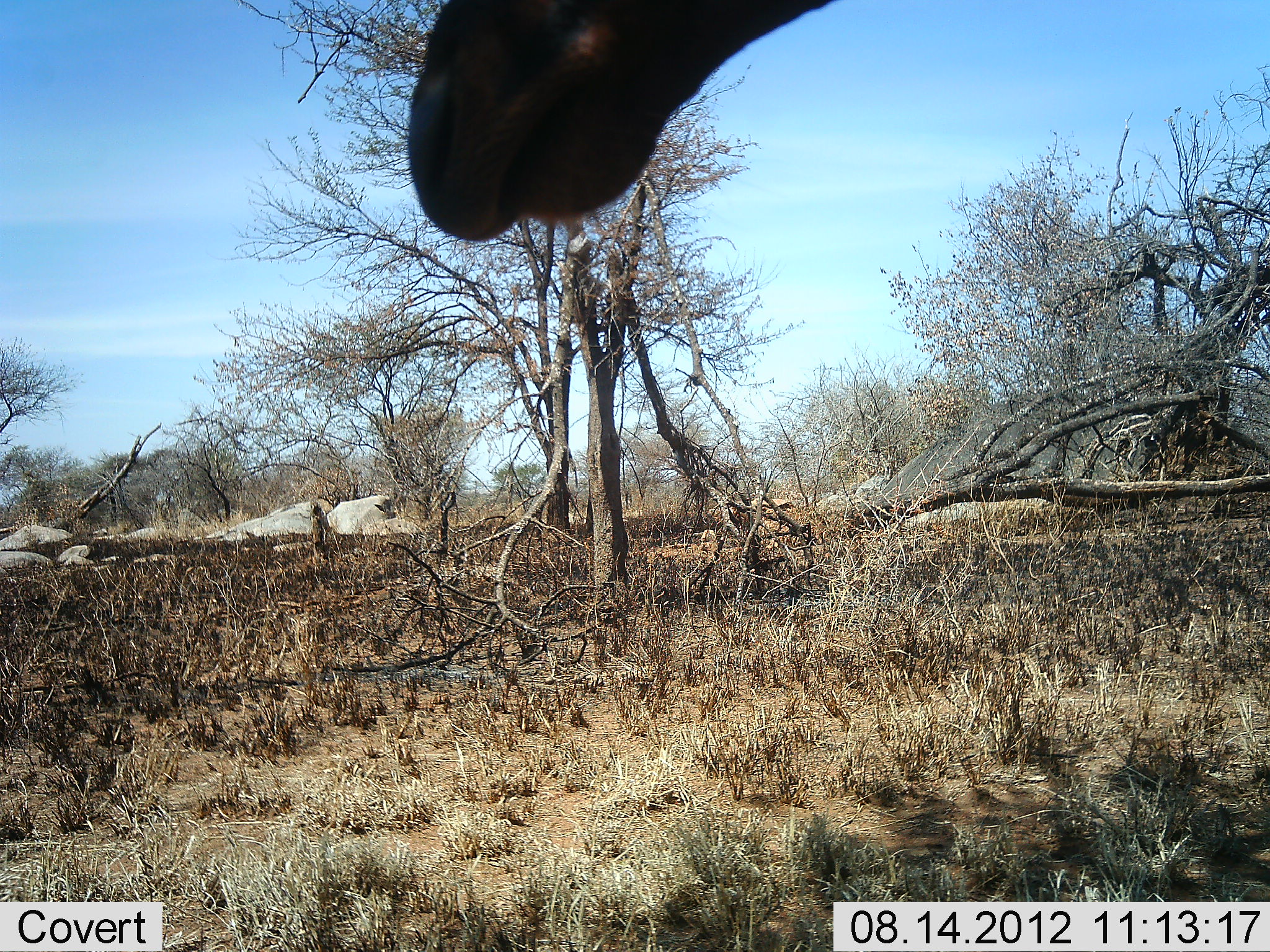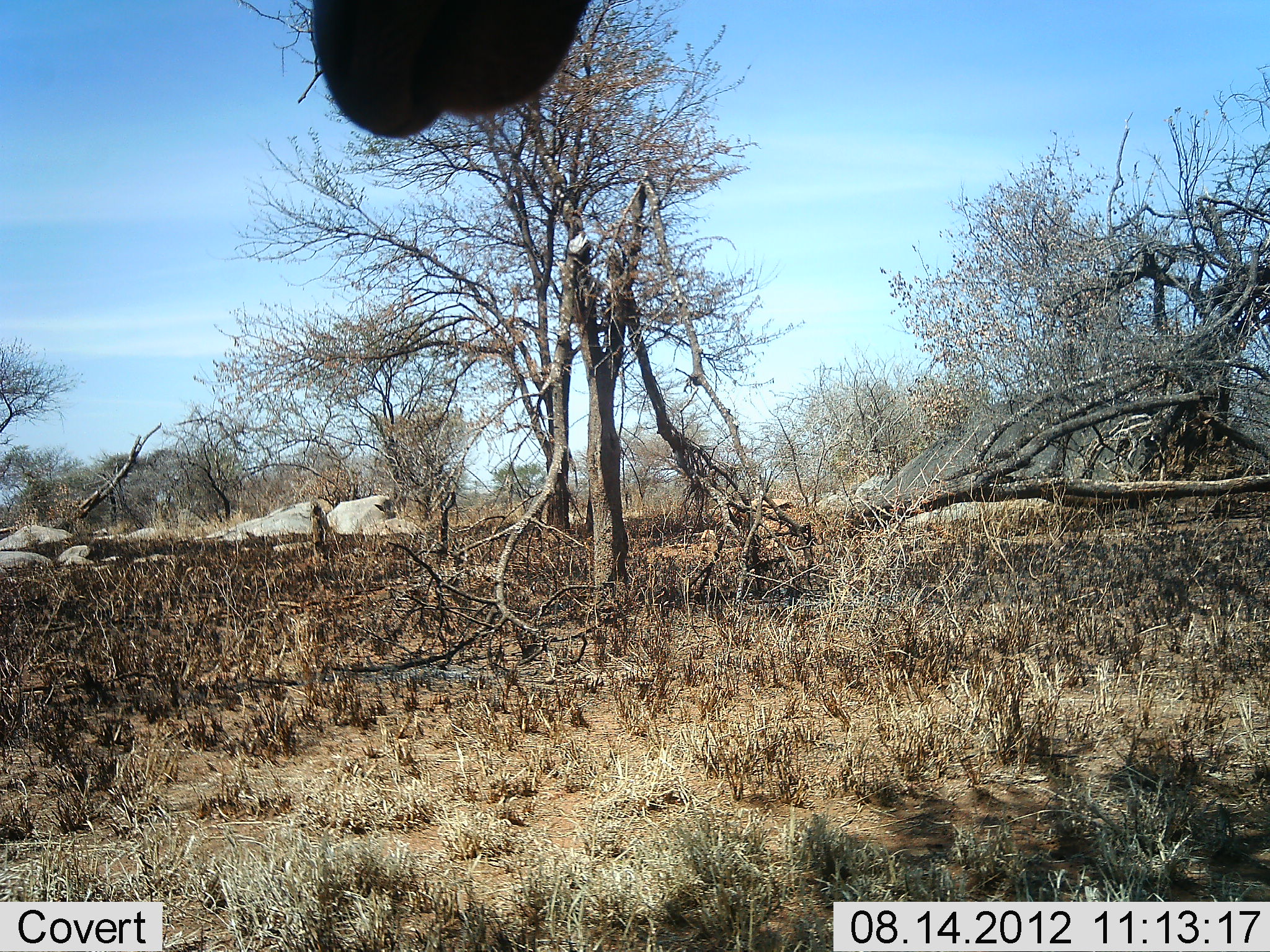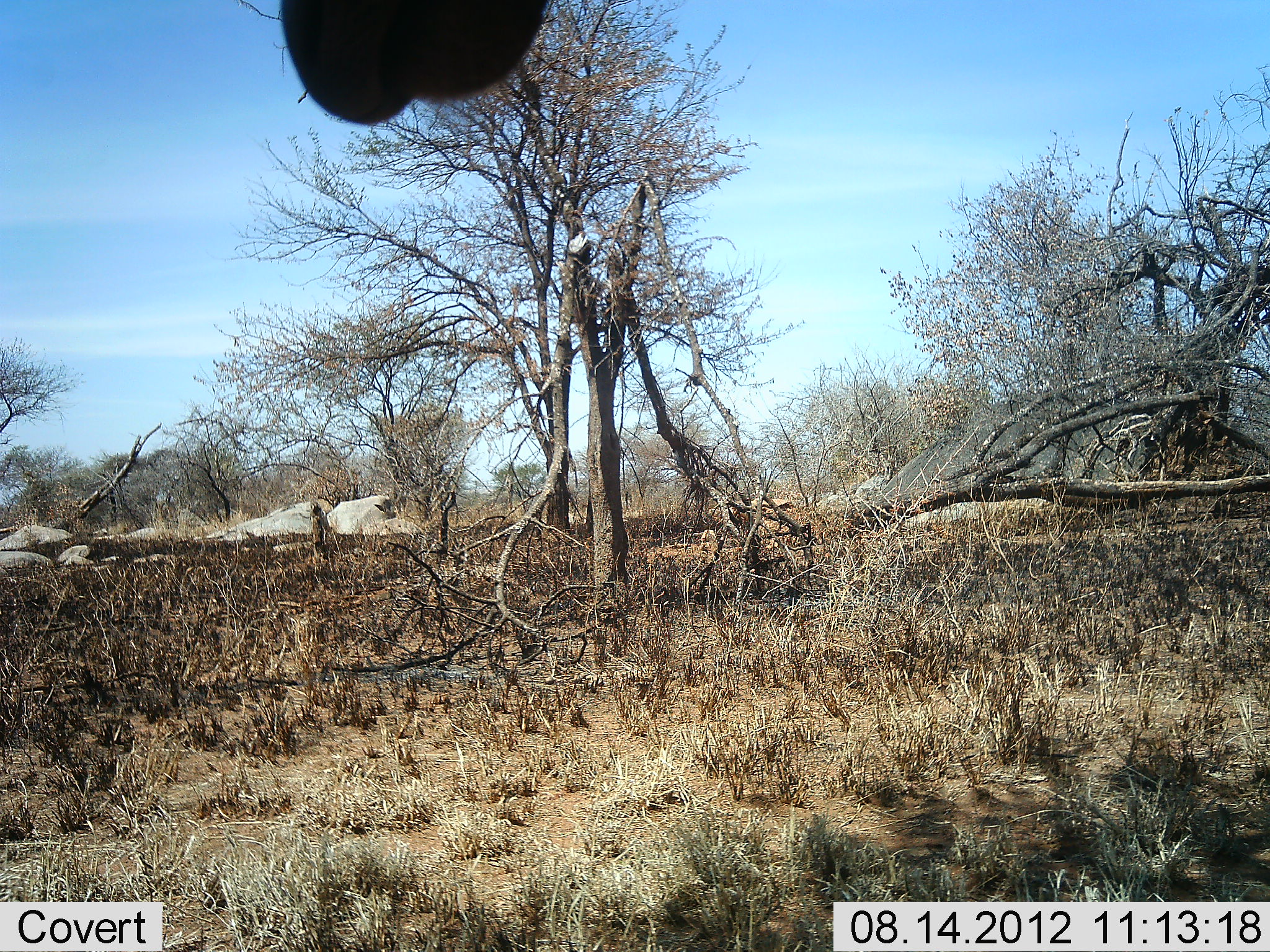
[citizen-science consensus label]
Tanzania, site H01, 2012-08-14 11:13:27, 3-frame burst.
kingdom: Animalia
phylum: Chordata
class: Mammalia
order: Artiodactyla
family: Bovidae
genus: Alcelaphus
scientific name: Alcelaphus buselaphus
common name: hartebeest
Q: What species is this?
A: Hartebeest (Alcelaphus buselaphus).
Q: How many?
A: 1.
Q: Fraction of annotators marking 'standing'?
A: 88%.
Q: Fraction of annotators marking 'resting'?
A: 0%.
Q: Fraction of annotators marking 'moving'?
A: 12%.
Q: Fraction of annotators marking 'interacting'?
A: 0%.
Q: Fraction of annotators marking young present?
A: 0%.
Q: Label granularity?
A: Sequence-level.